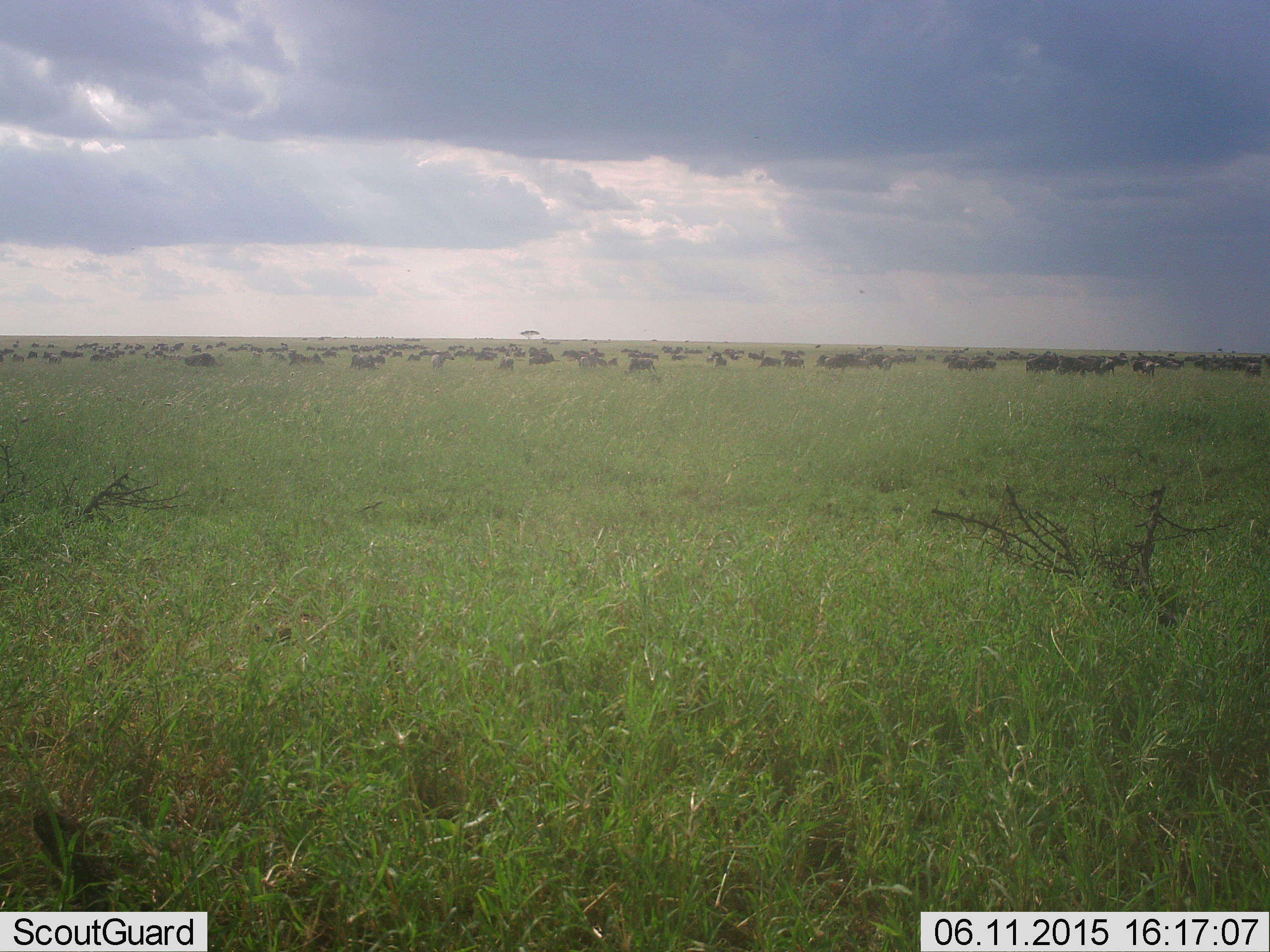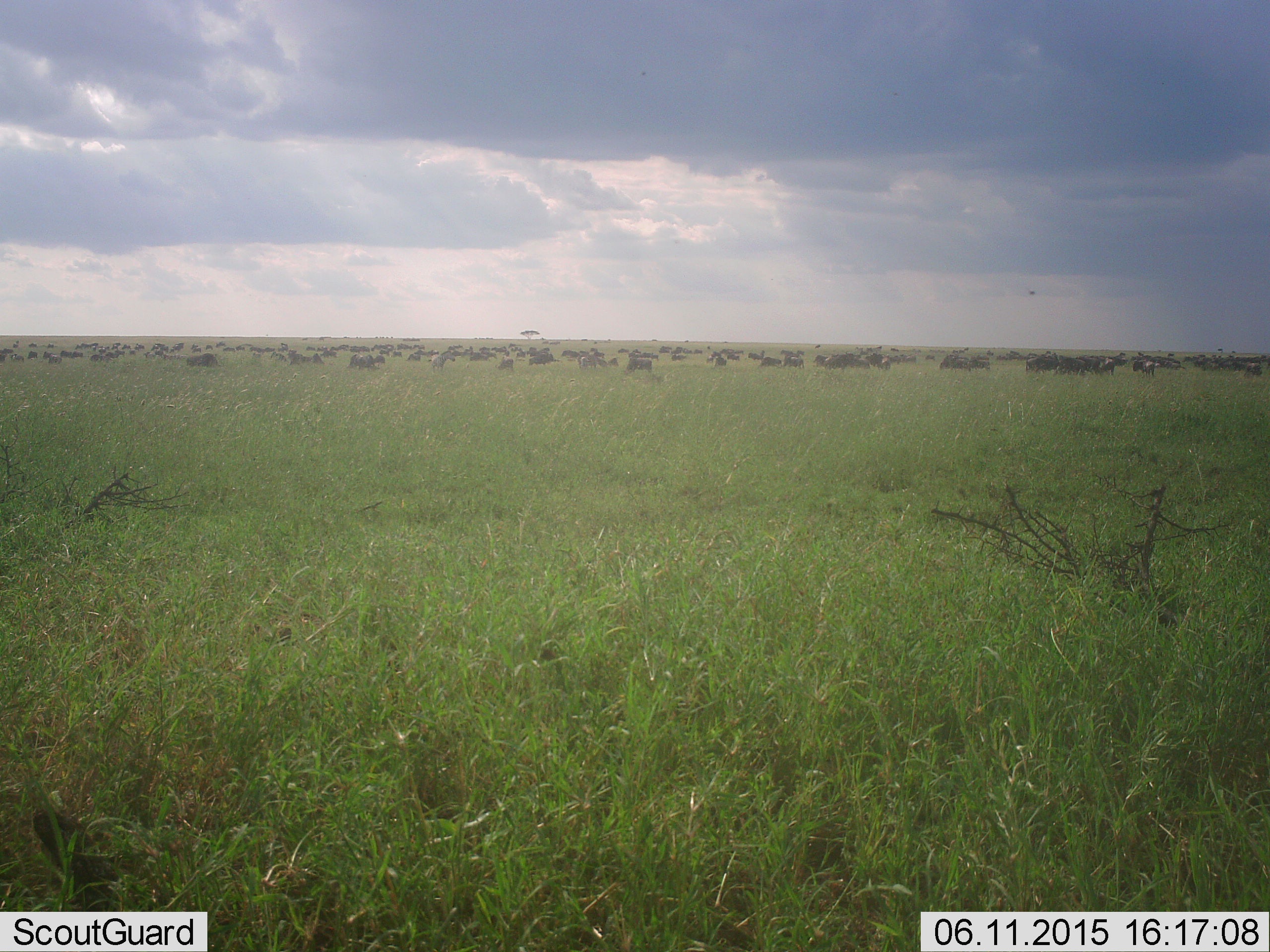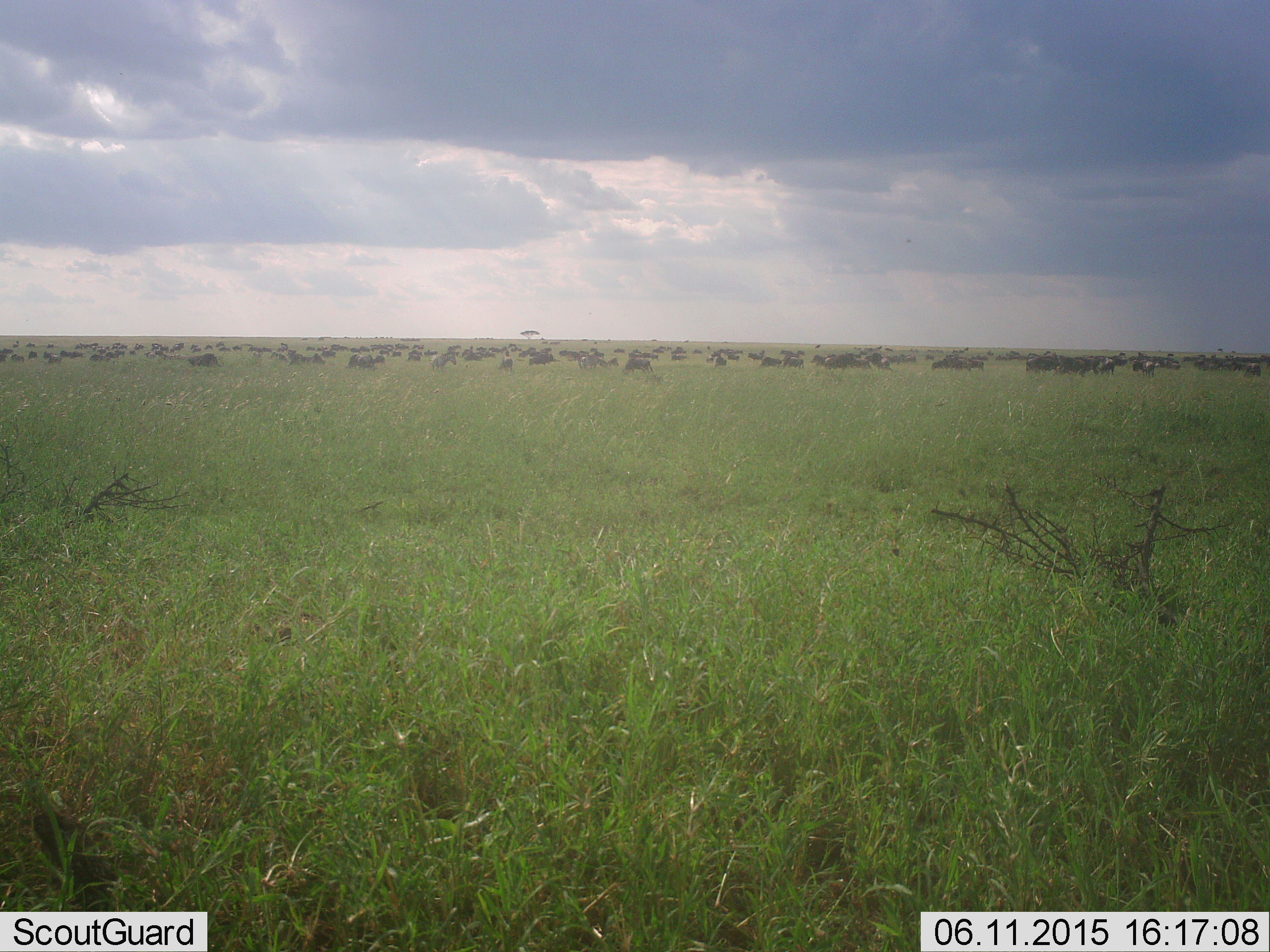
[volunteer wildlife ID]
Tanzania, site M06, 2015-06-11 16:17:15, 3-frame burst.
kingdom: Animalia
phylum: Chordata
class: Mammalia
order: Artiodactyla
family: Bovidae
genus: Connochaetes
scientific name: Connochaetes taurinus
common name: blue wildebeest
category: wildebeest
Wildebeest (blue wildebeest) (Connochaetes taurinus), count 51+. Behavior (volunteer vote fractions): standing 64%, resting 9%, moving 64%, interacting 0%. Young present (vote fraction): 0%. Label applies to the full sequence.